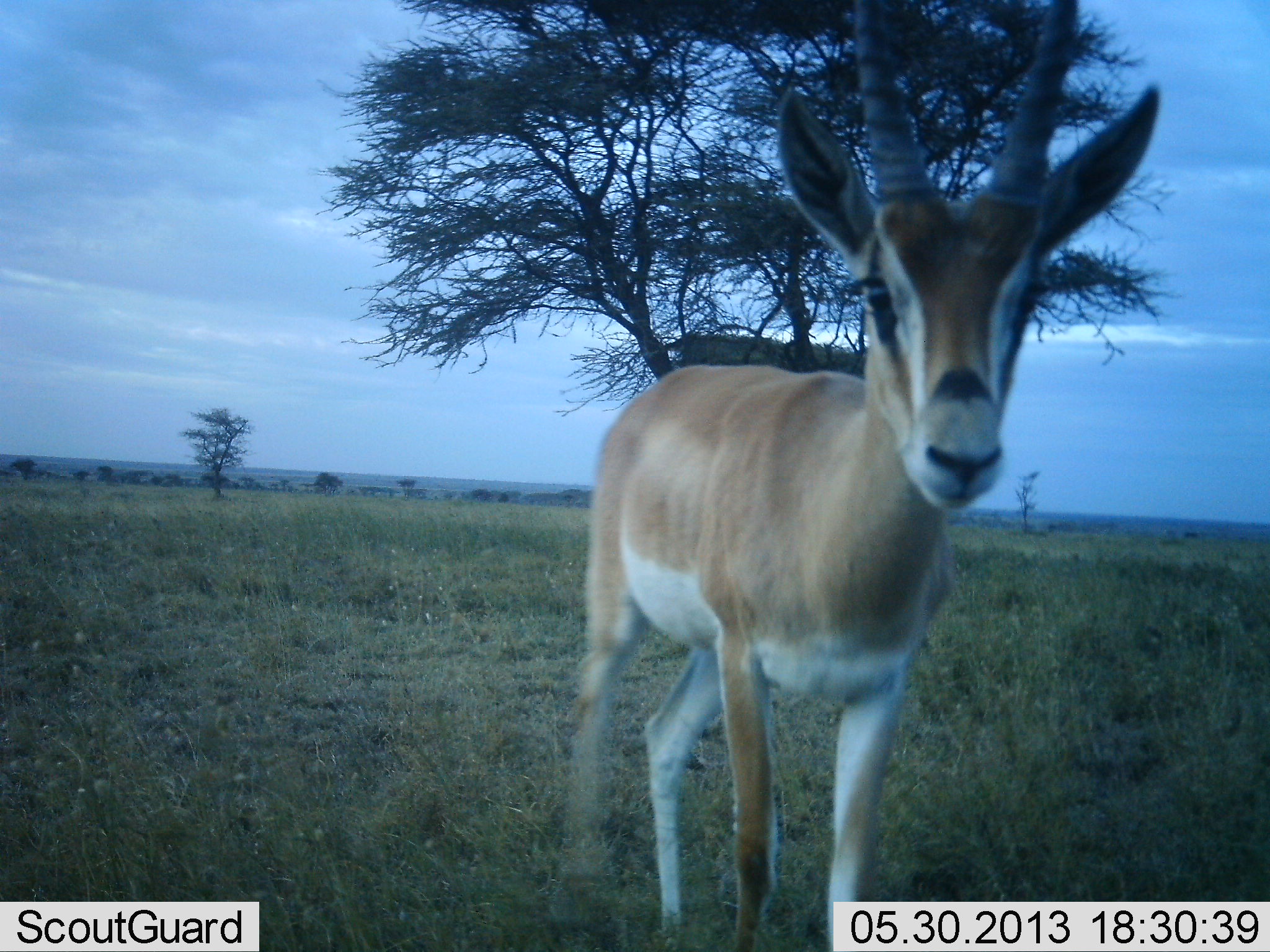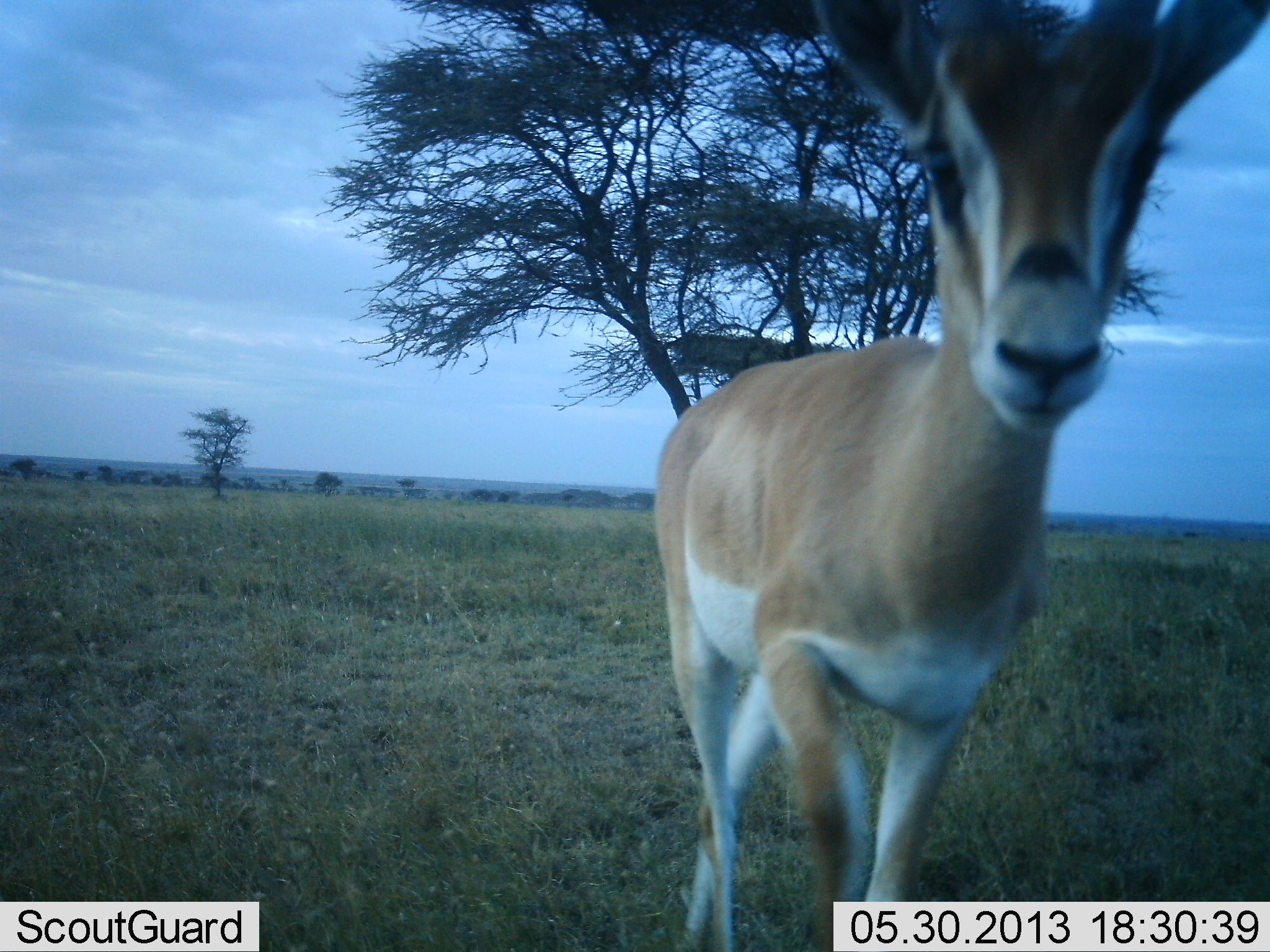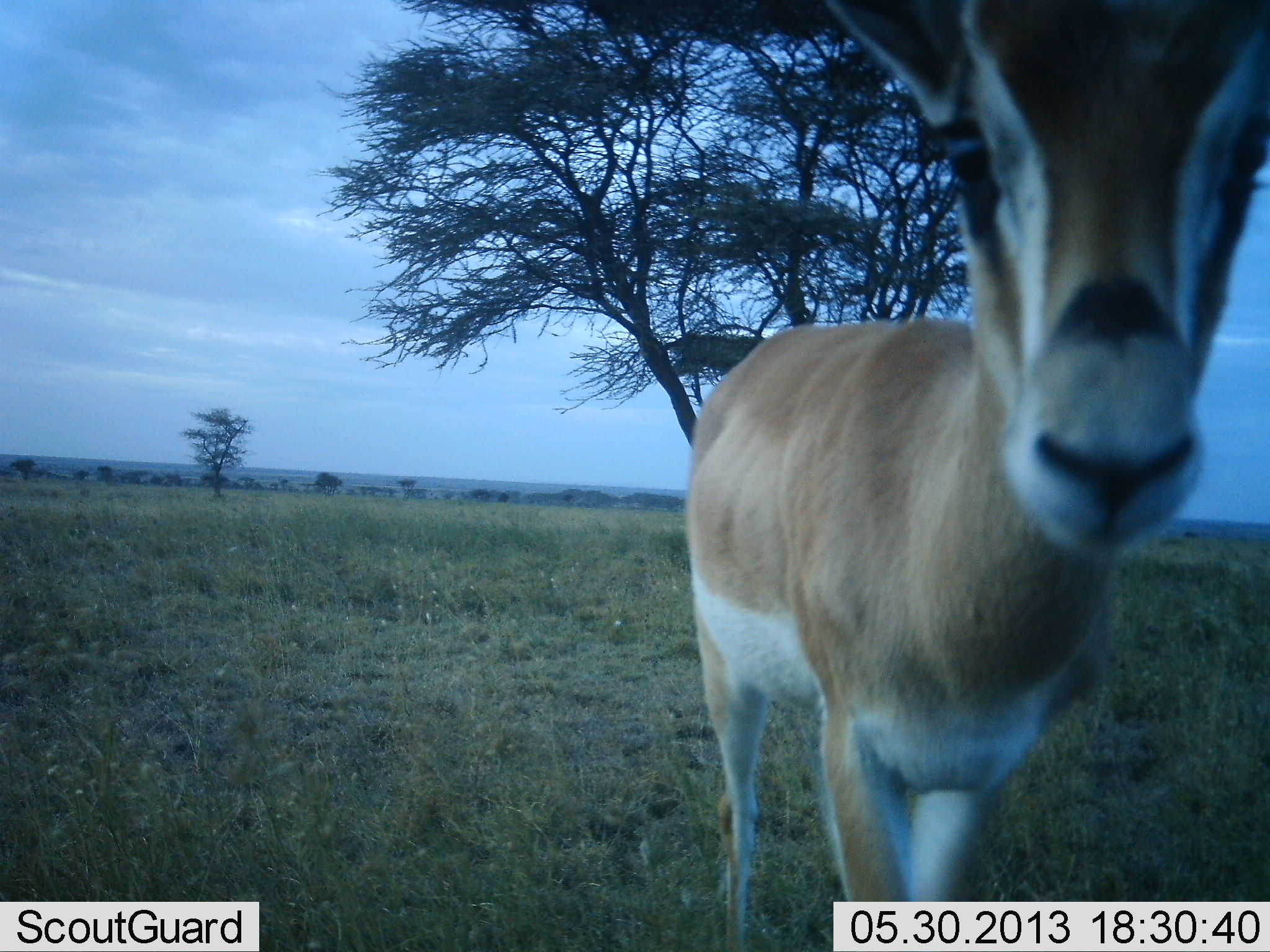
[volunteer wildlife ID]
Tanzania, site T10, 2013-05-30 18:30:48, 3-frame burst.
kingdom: Animalia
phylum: Chordata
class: Mammalia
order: Artiodactyla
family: Bovidae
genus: Nanger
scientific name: Nanger granti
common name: grant's gazelle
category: gazellegrants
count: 1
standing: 24%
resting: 0%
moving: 81%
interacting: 0%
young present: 0%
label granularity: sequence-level